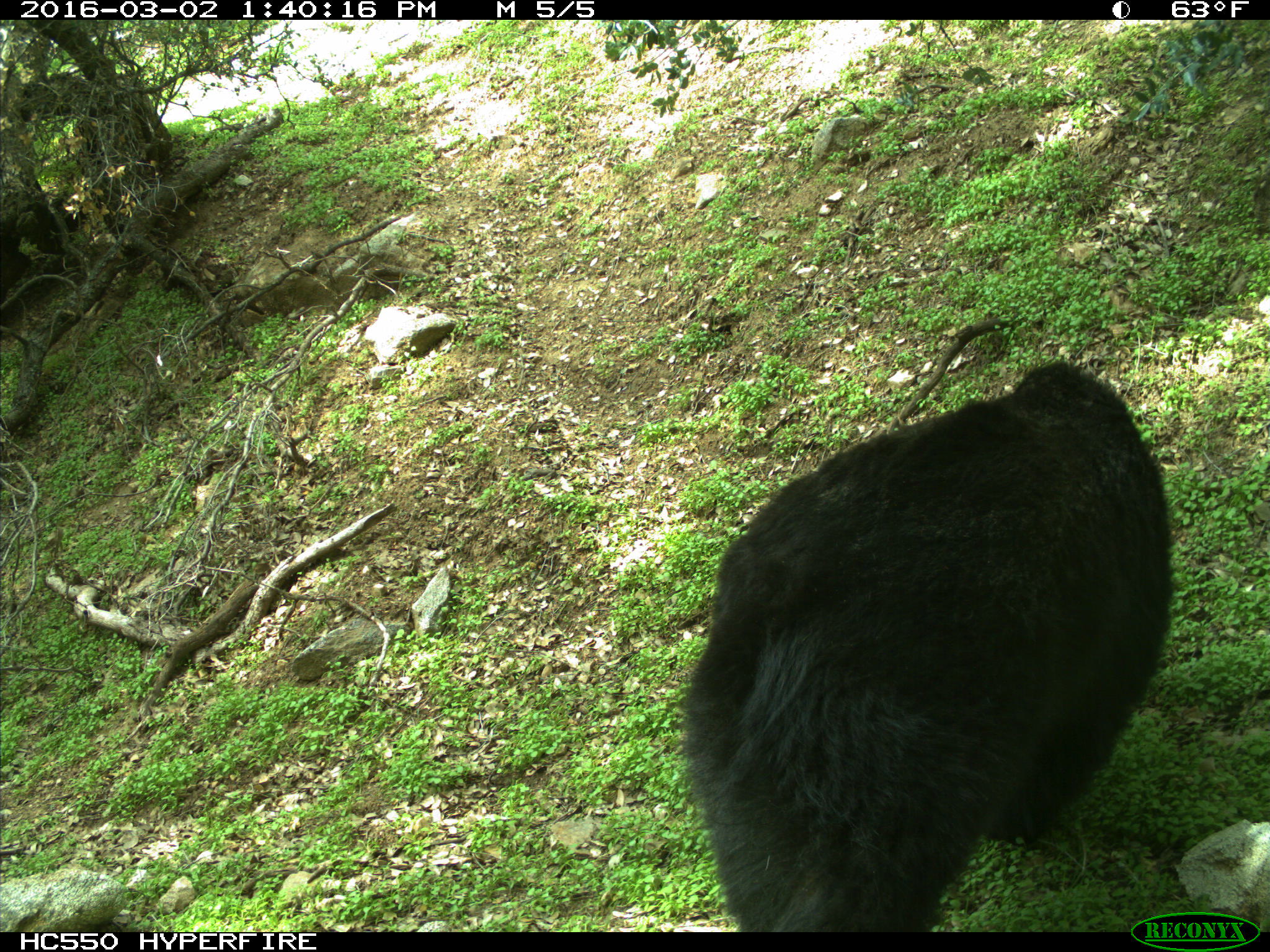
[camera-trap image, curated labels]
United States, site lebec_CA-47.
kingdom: Animalia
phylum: Chordata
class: Mammalia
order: Carnivora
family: Ursidae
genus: Ursus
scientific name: Ursus americanus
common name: american black bear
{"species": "Ursus americanus (american black bear)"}